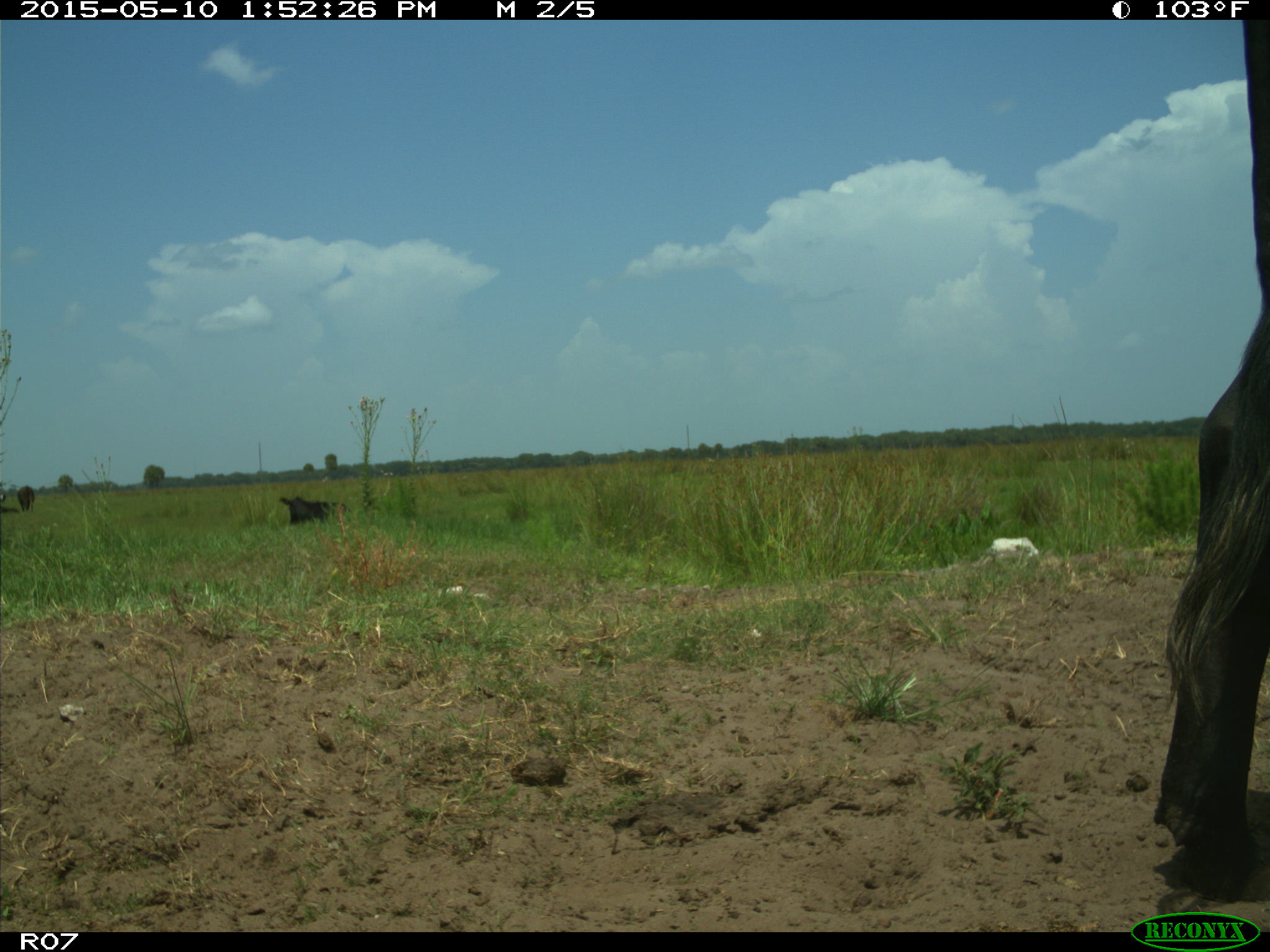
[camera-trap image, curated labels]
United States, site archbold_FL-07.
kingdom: Animalia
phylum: Chordata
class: Mammalia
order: Artiodactyla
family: Bovidae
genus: Bos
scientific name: Bos taurus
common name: domestic cow